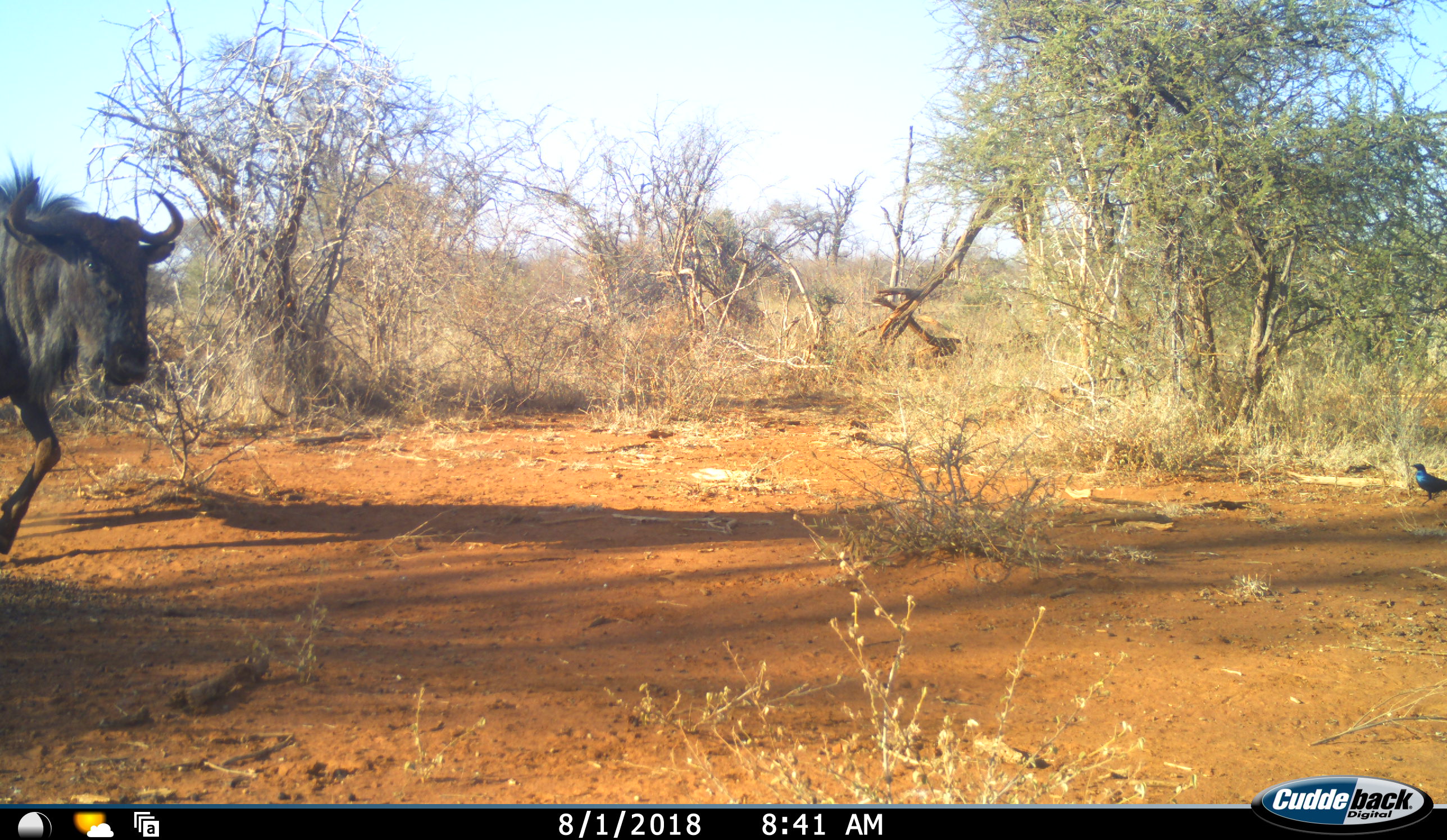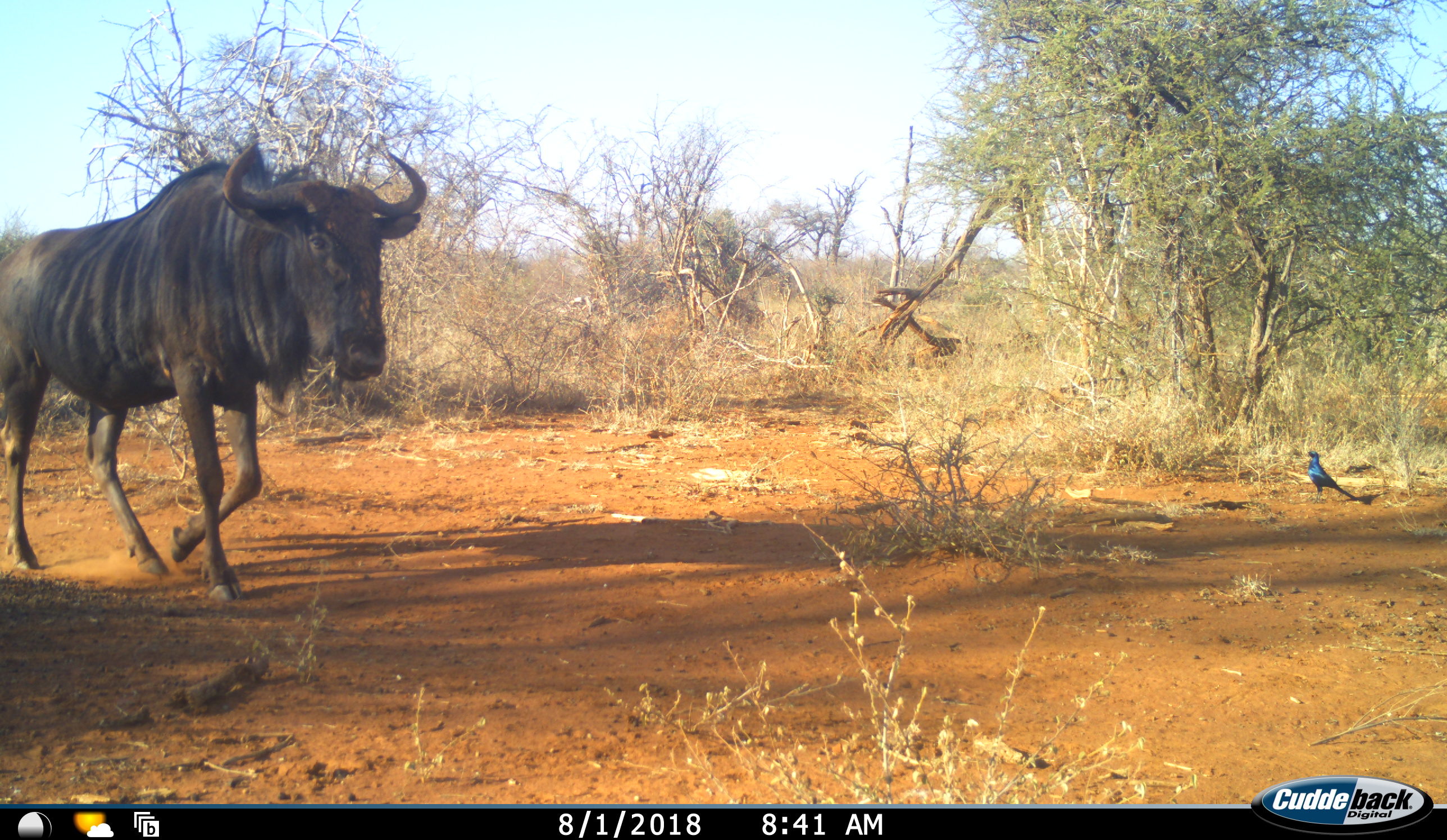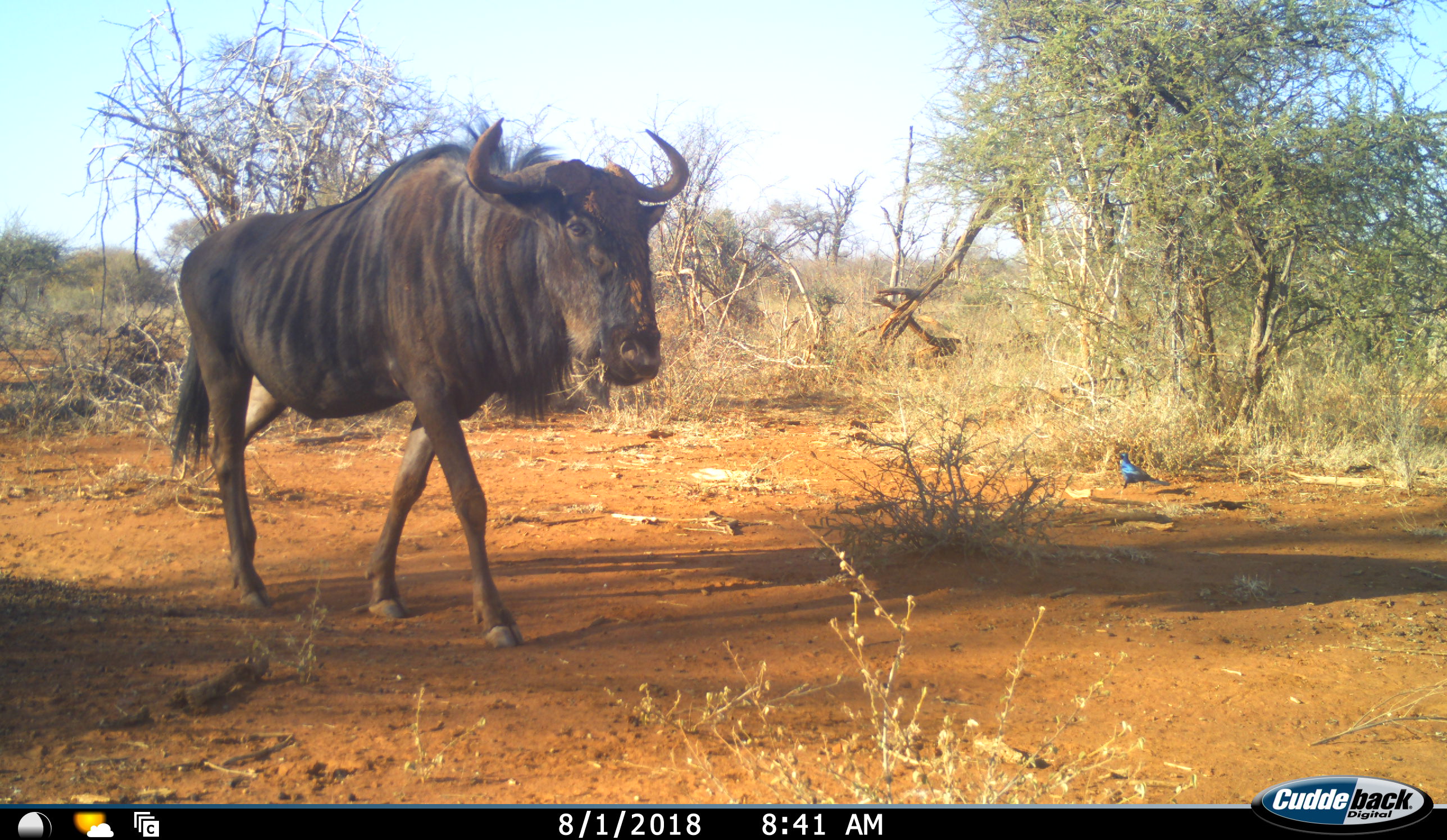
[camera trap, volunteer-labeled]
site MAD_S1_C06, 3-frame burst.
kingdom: Animalia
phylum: Chordata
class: Aves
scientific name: Aves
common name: bird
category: birdother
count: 1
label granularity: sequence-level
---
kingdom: Animalia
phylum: Chordata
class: Mammalia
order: Artiodactyla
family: Bovidae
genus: Connochaetes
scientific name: Connochaetes taurinus taurinus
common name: blue wildebeest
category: wildebeestblue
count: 1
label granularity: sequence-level